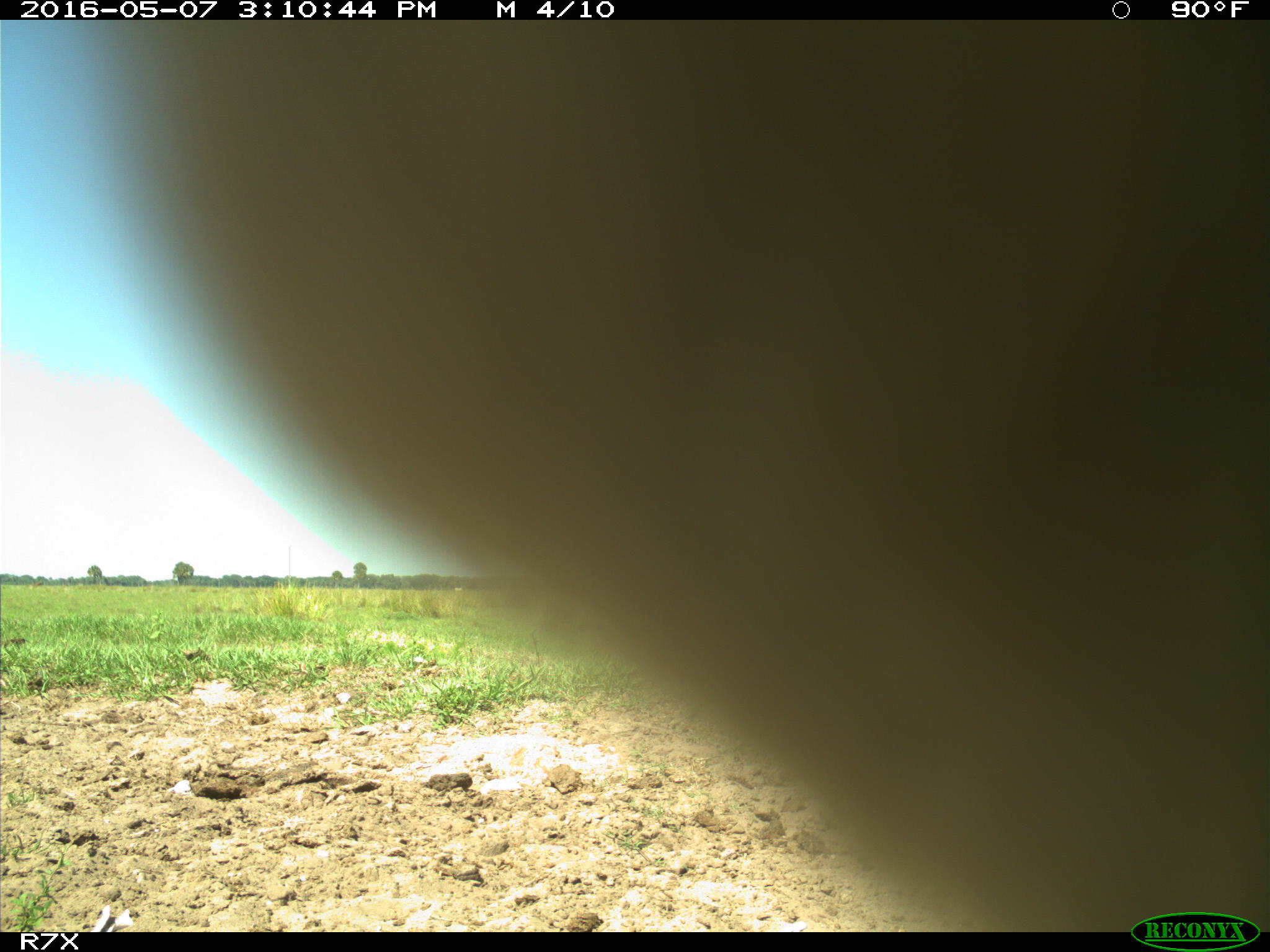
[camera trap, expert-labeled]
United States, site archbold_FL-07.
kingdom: Animalia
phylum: Chordata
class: Mammalia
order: Artiodactyla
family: Bovidae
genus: Bos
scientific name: Bos taurus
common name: domestic cow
Bos taurus (domestic cow).